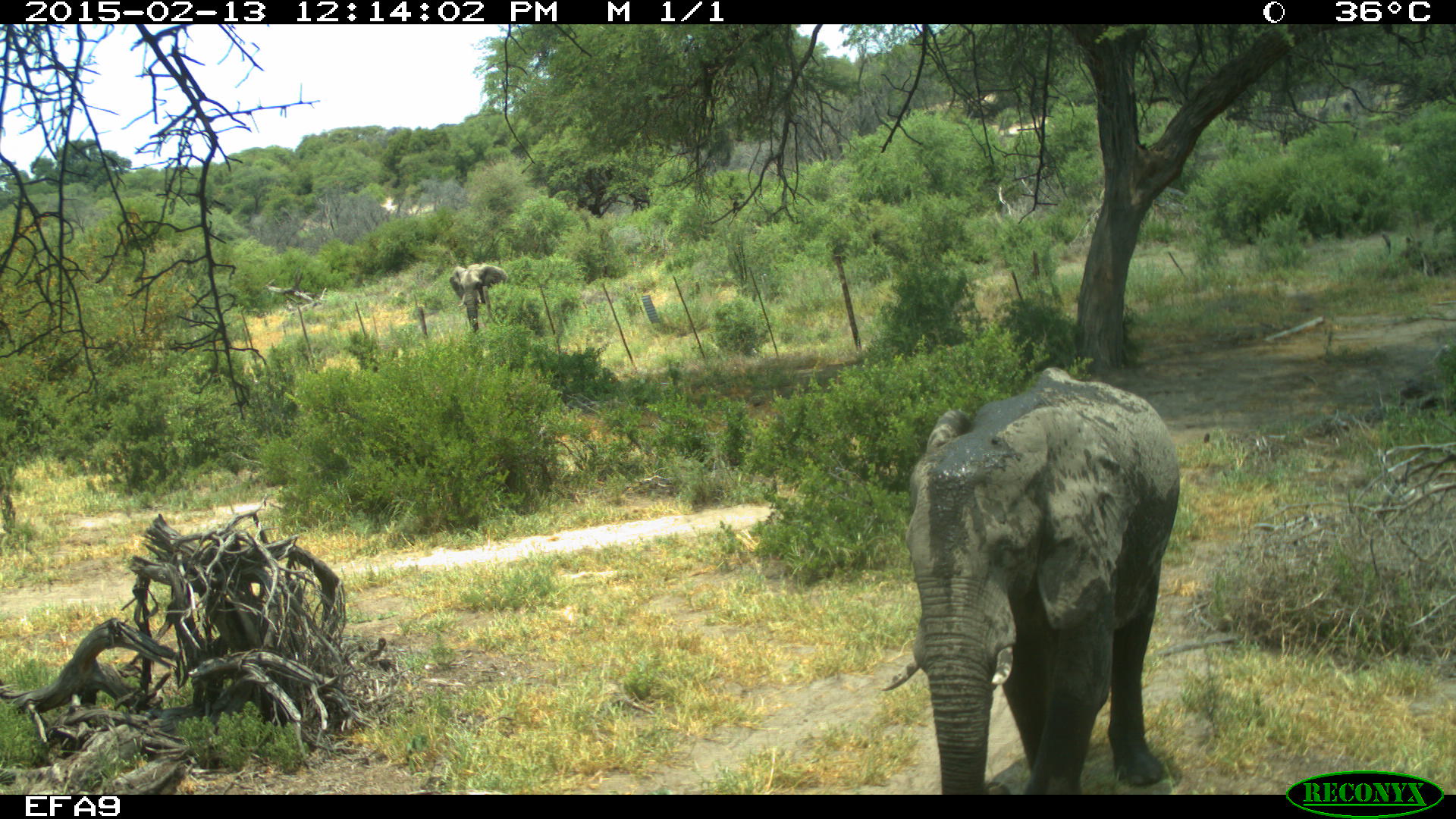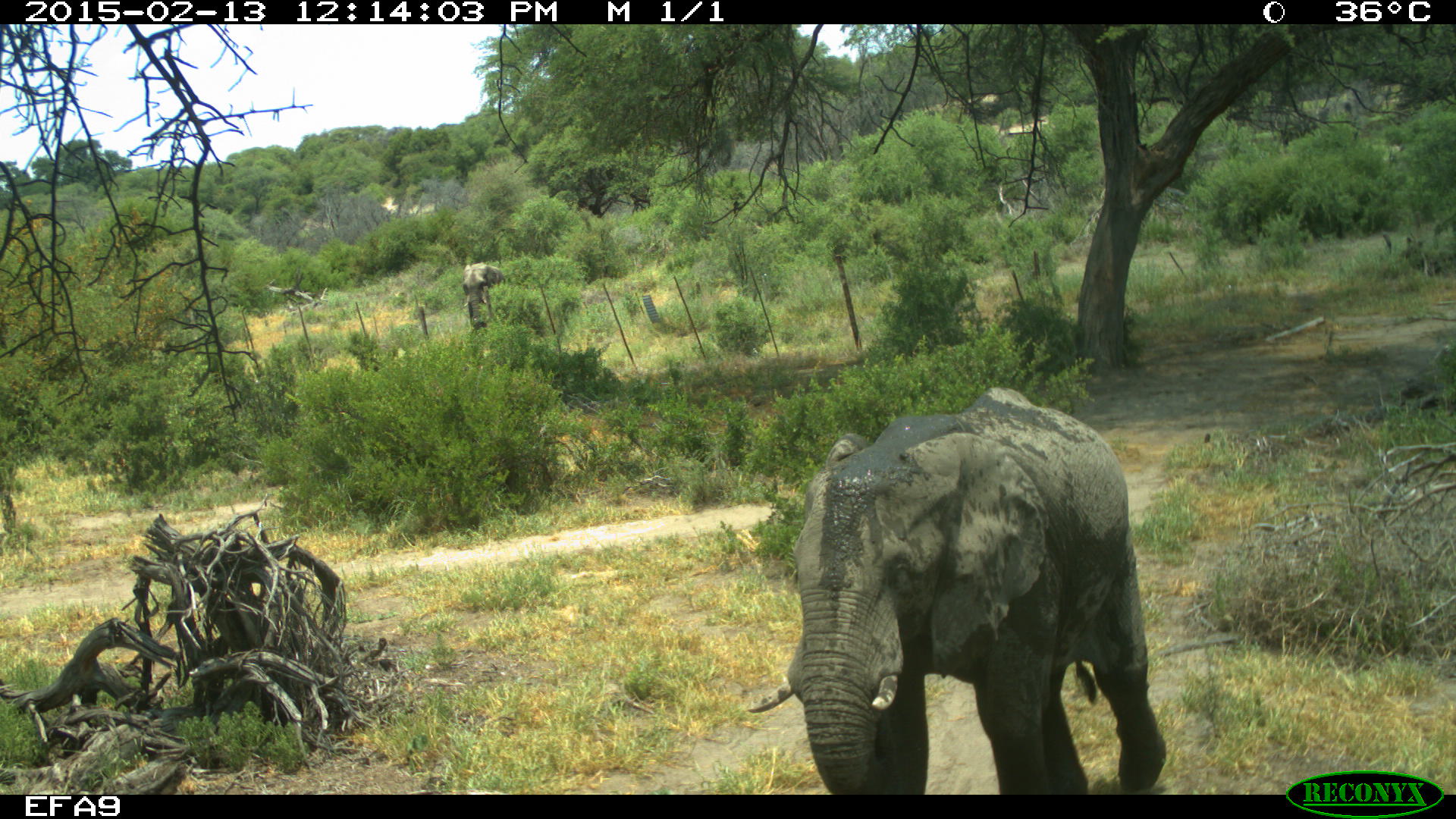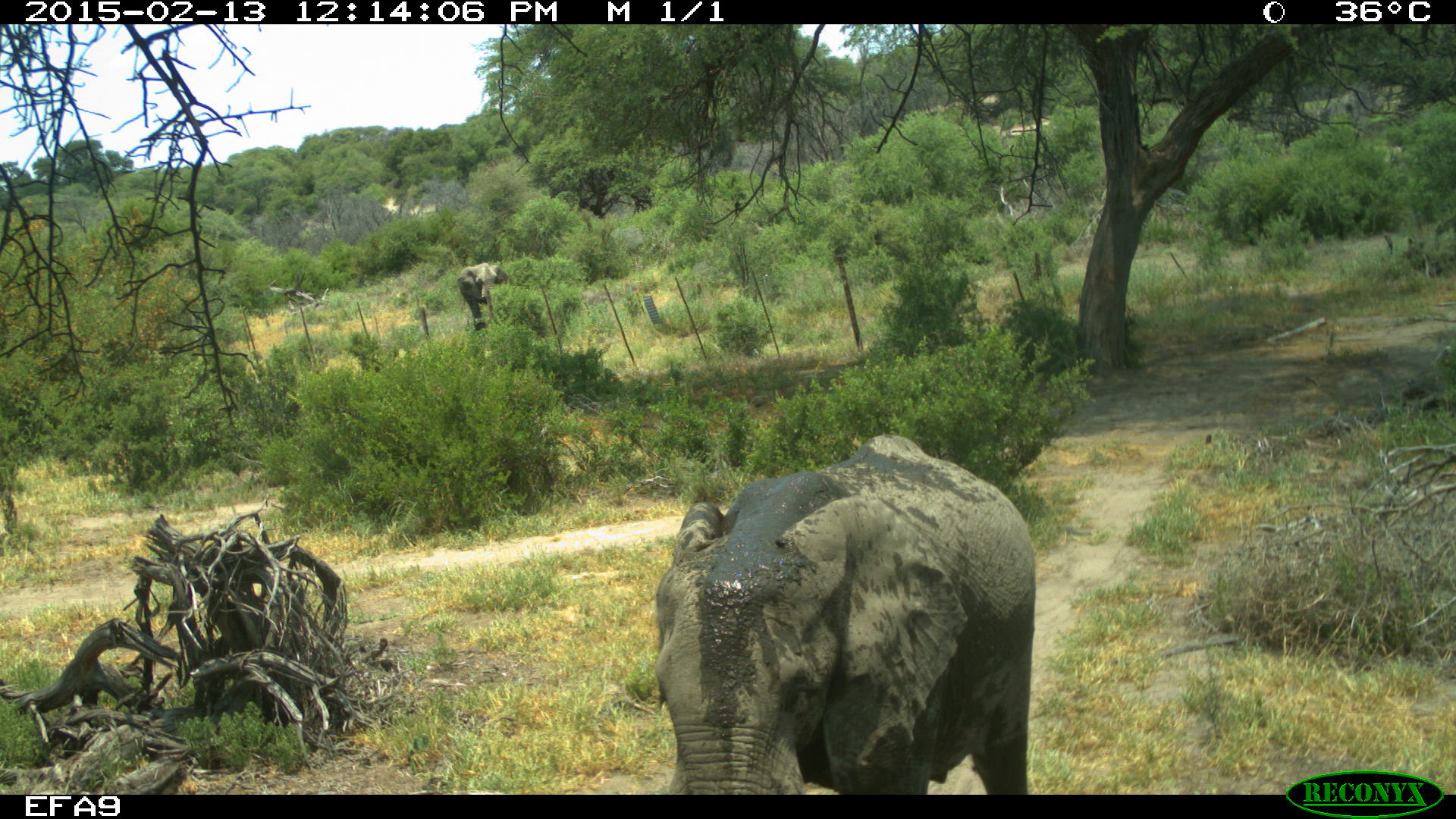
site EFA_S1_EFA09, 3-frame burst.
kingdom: Animalia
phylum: Chordata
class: Mammalia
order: Proboscidea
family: Elephantidae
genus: Loxodonta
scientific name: Loxodonta africana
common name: african bush elephant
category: elephant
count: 1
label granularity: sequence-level